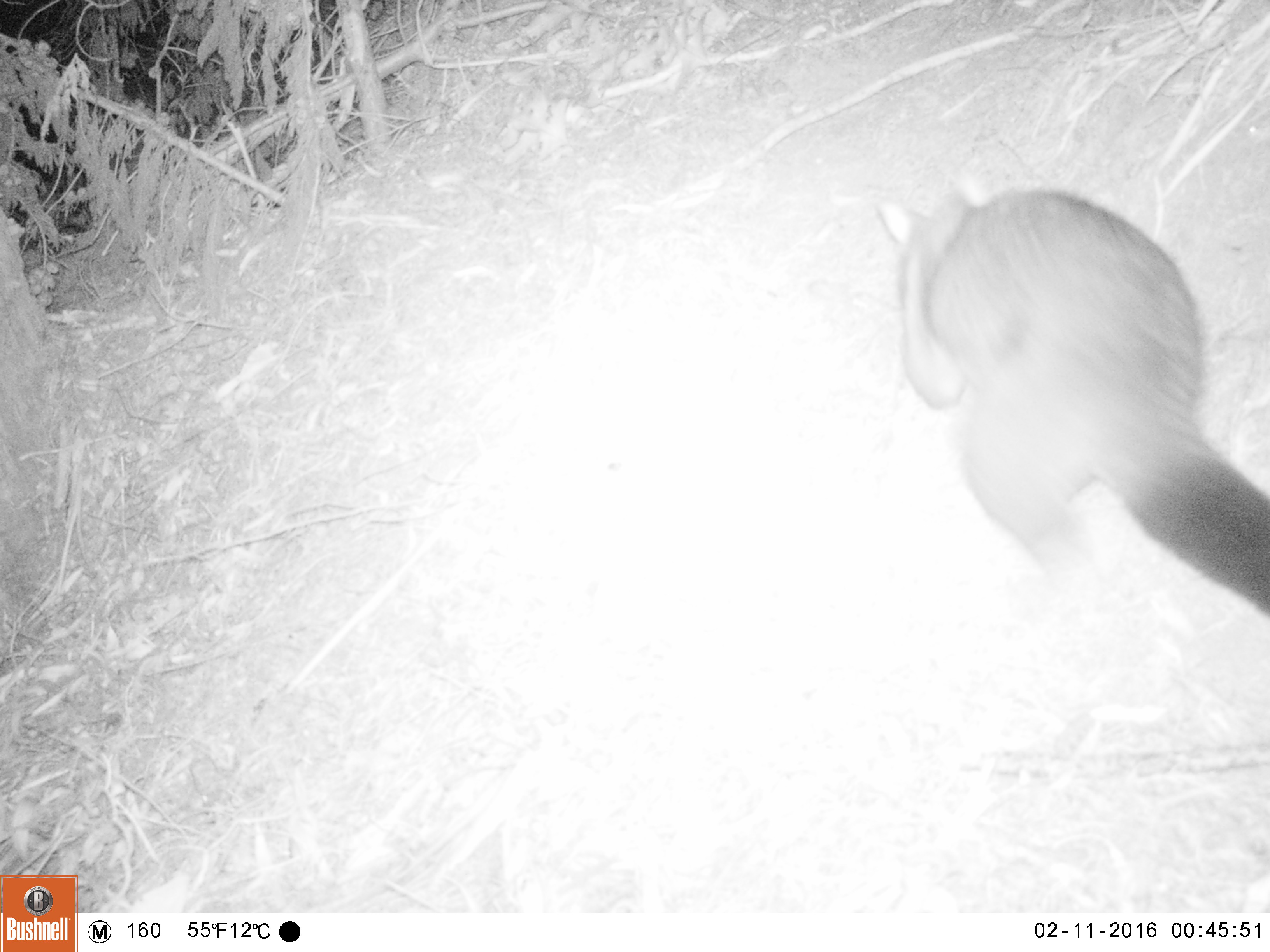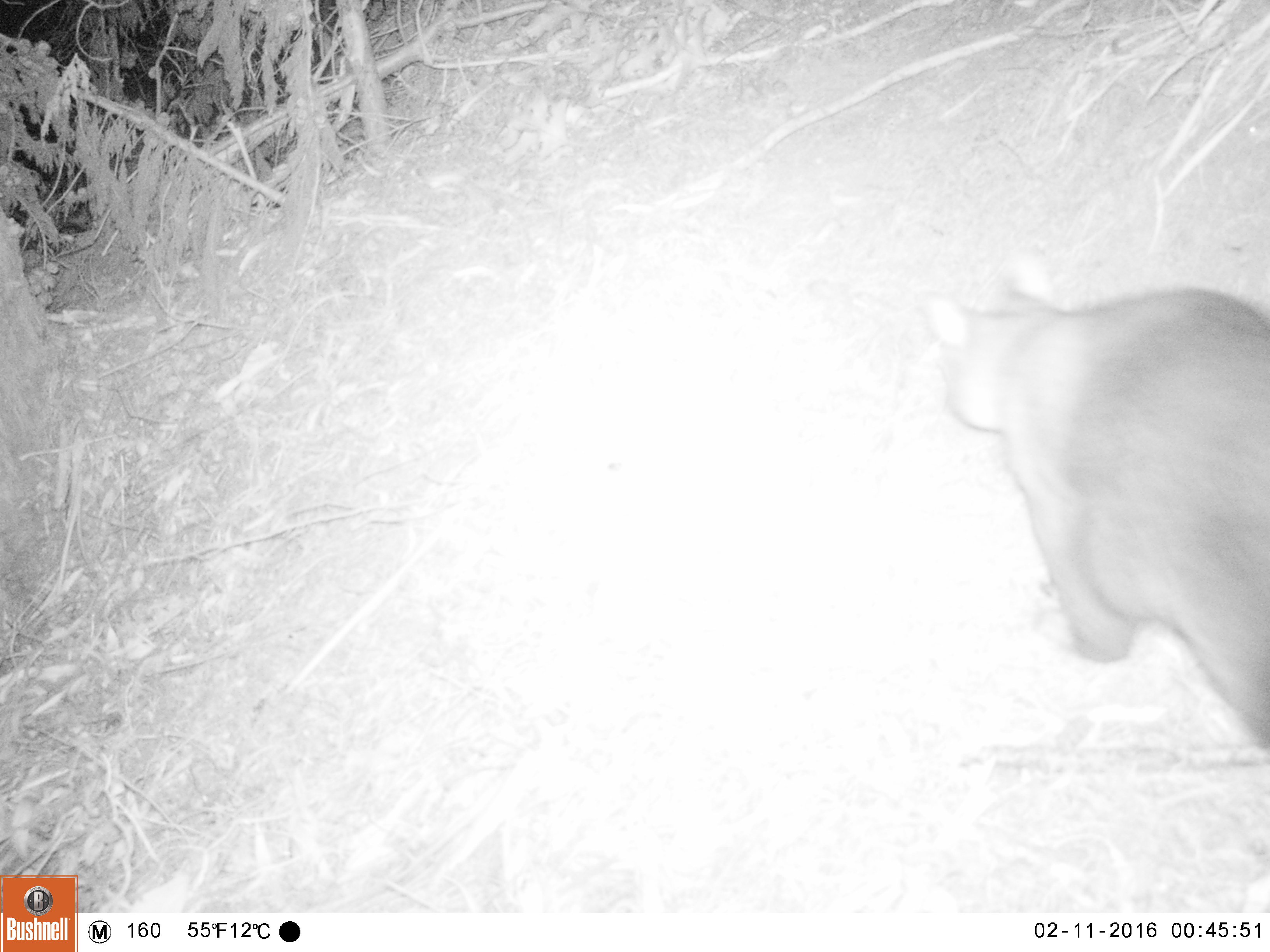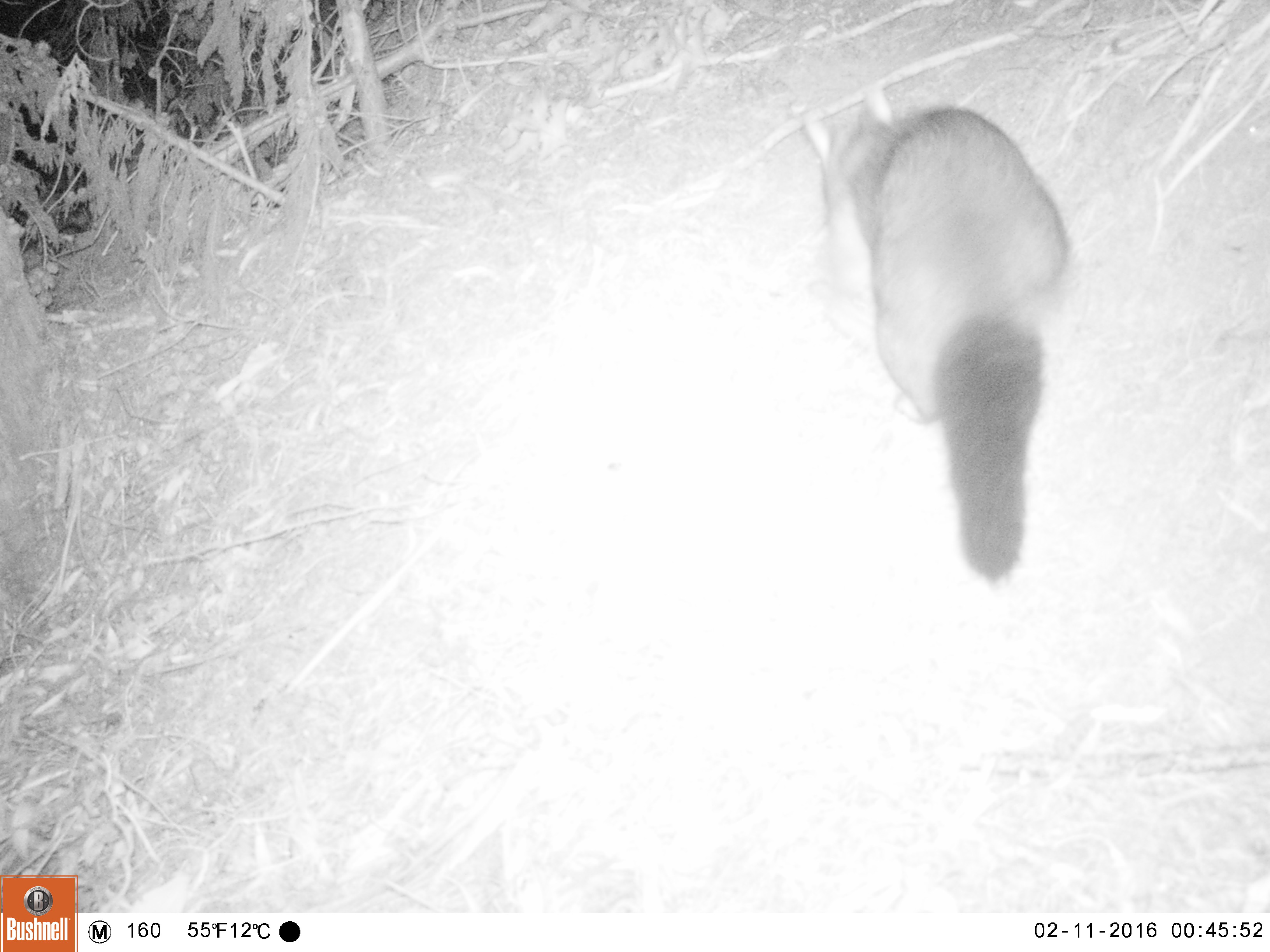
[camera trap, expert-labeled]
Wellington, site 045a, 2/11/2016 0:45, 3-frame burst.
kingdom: Animalia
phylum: Chordata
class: Mammalia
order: Didelphimorphia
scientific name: Didelphimorphia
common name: possum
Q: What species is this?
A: Possum (Didelphimorphia).